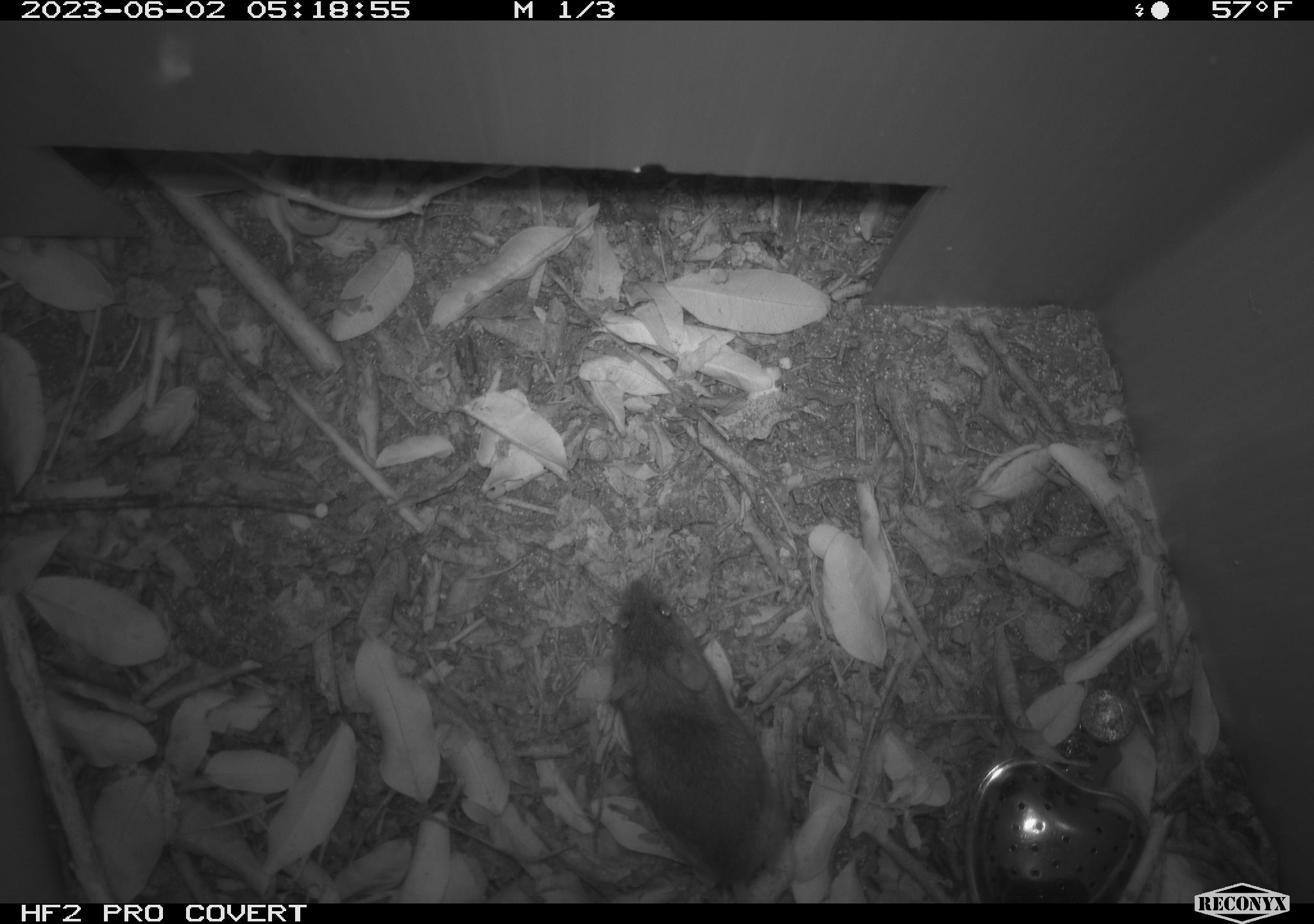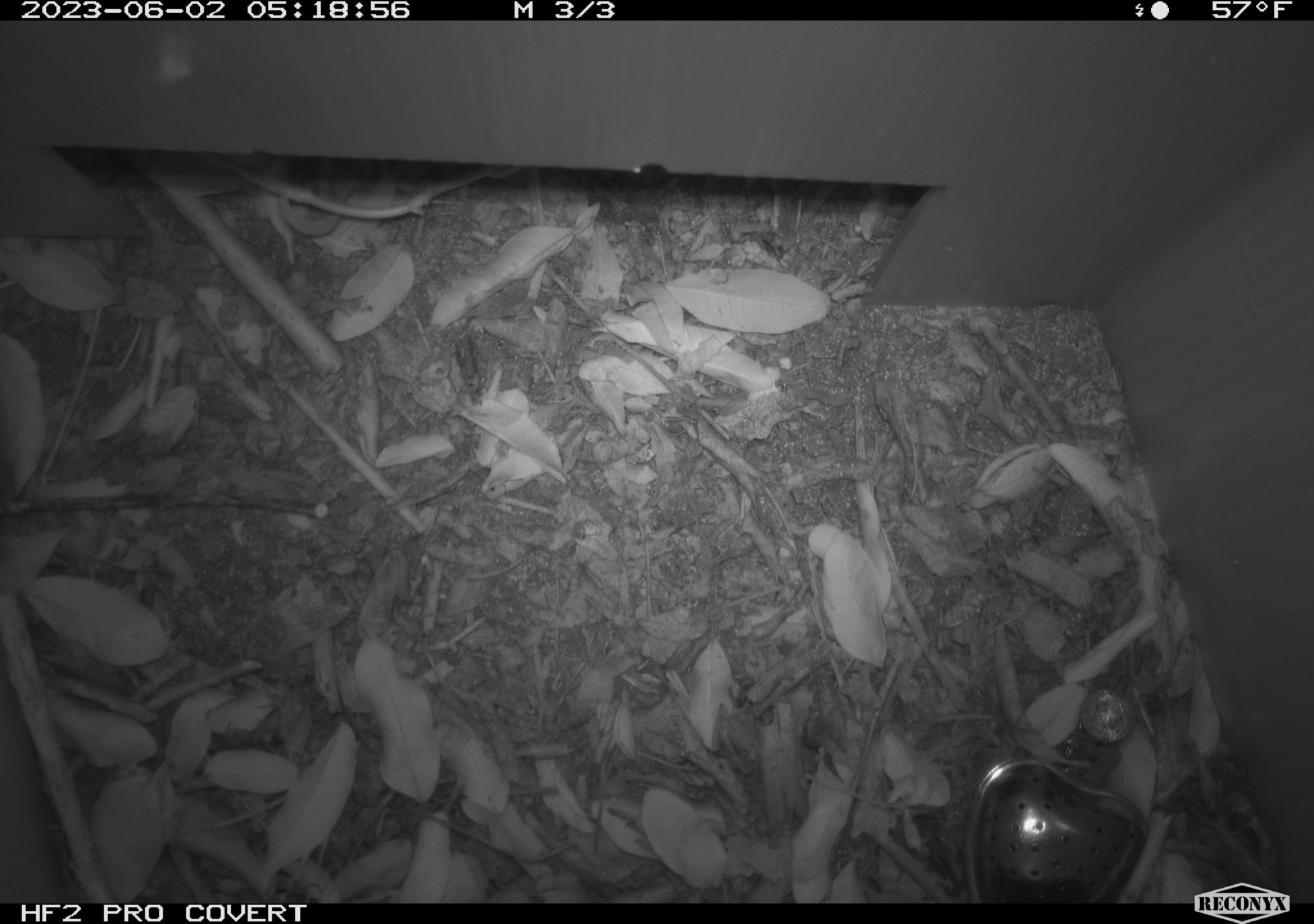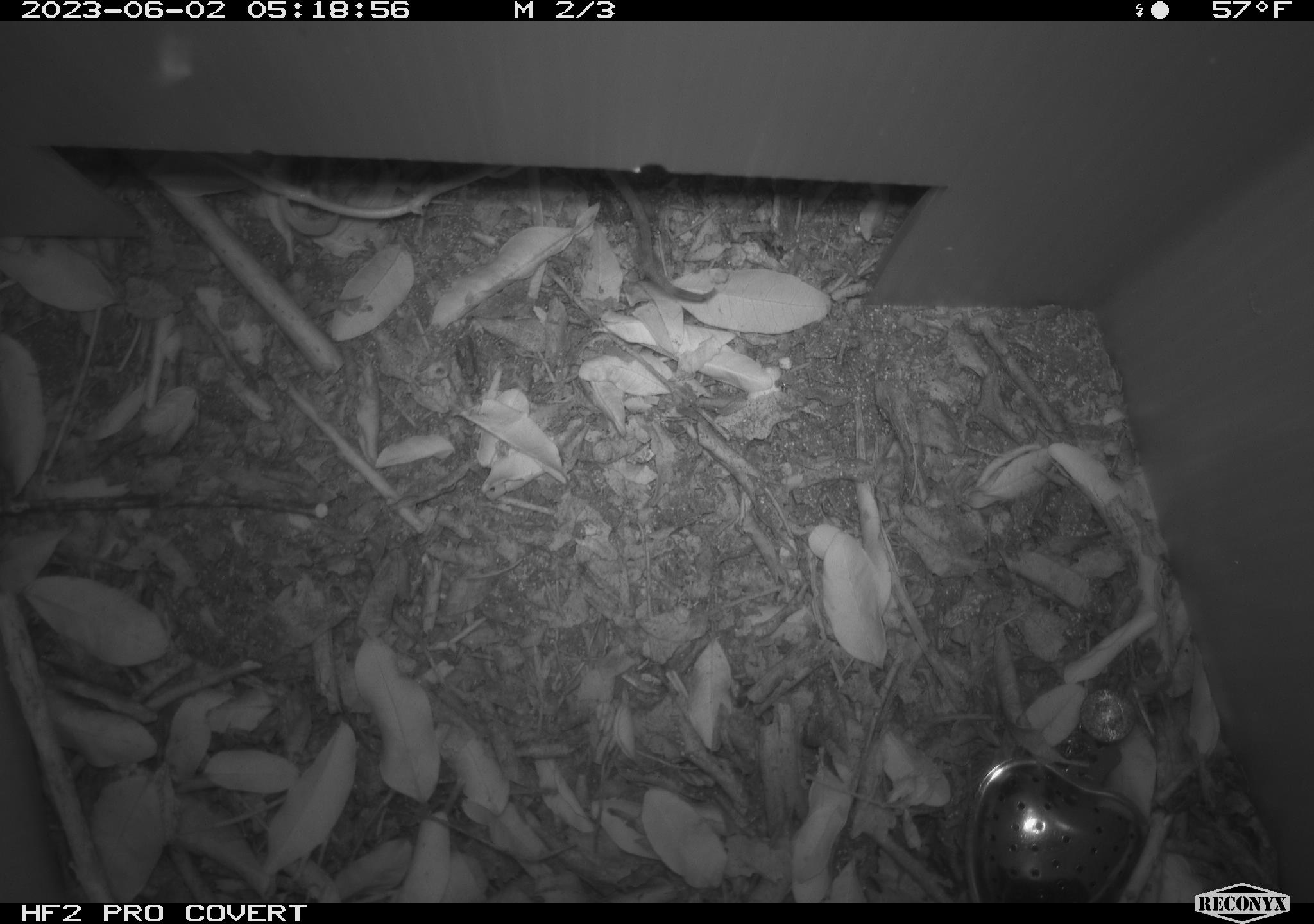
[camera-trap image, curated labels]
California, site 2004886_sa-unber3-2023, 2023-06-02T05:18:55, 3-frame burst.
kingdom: Animalia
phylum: Chordata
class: Mammalia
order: Rodentia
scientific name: Rodentia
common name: mouse species